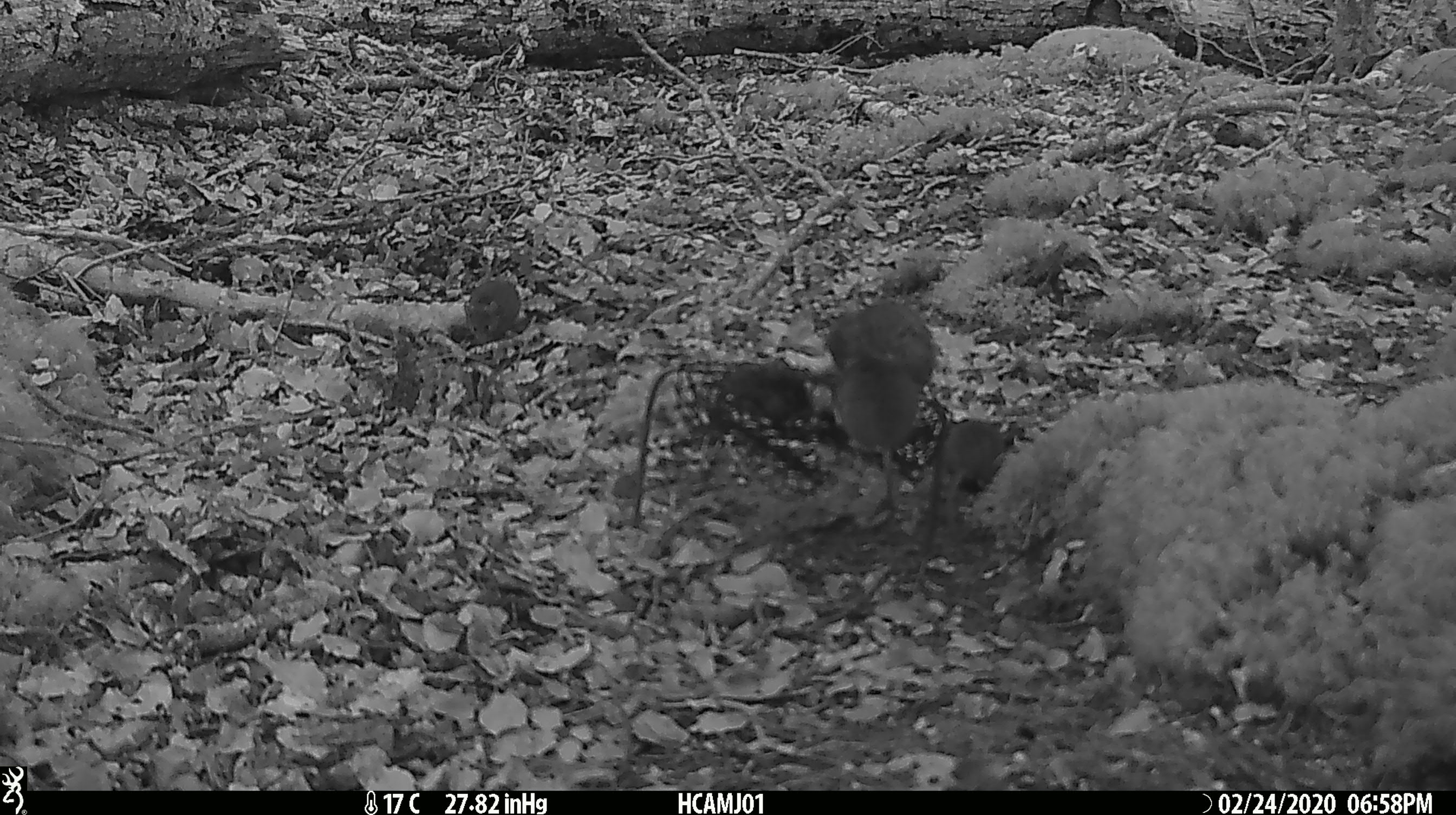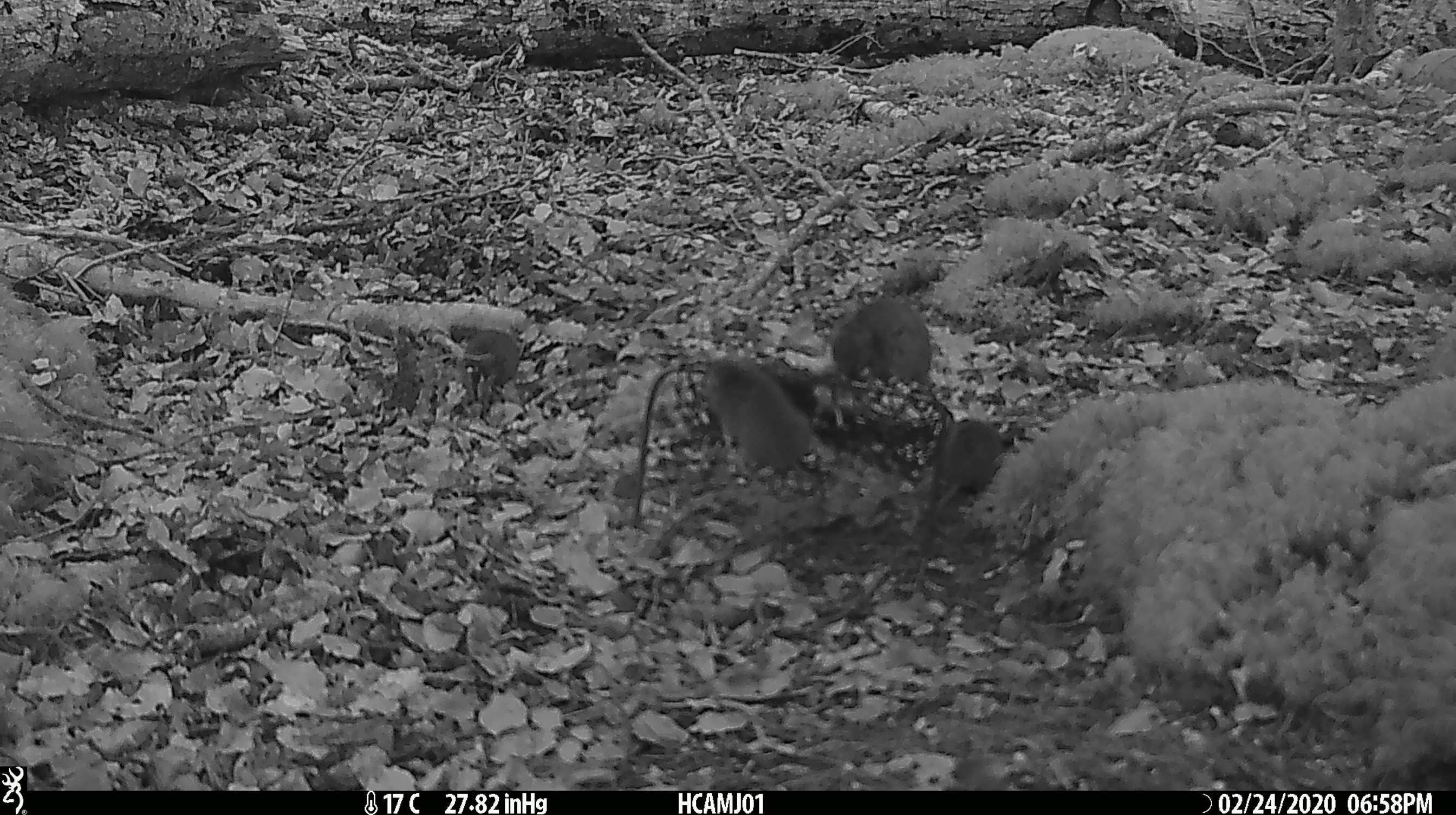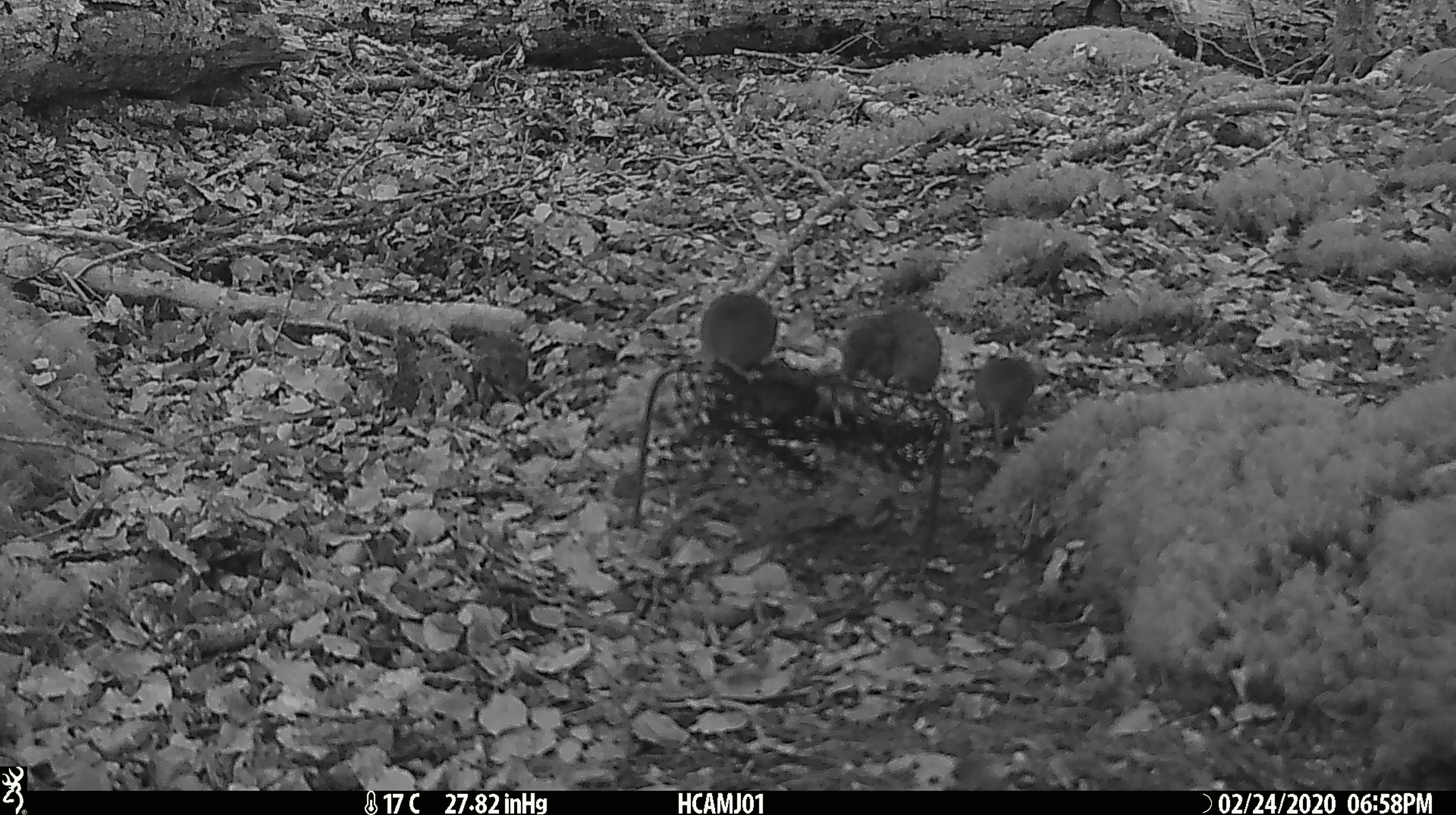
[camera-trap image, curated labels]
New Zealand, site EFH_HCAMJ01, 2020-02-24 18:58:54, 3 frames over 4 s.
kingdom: Animalia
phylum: Chordata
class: Mammalia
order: Rodentia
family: Muridae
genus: Mus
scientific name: Mus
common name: mouse